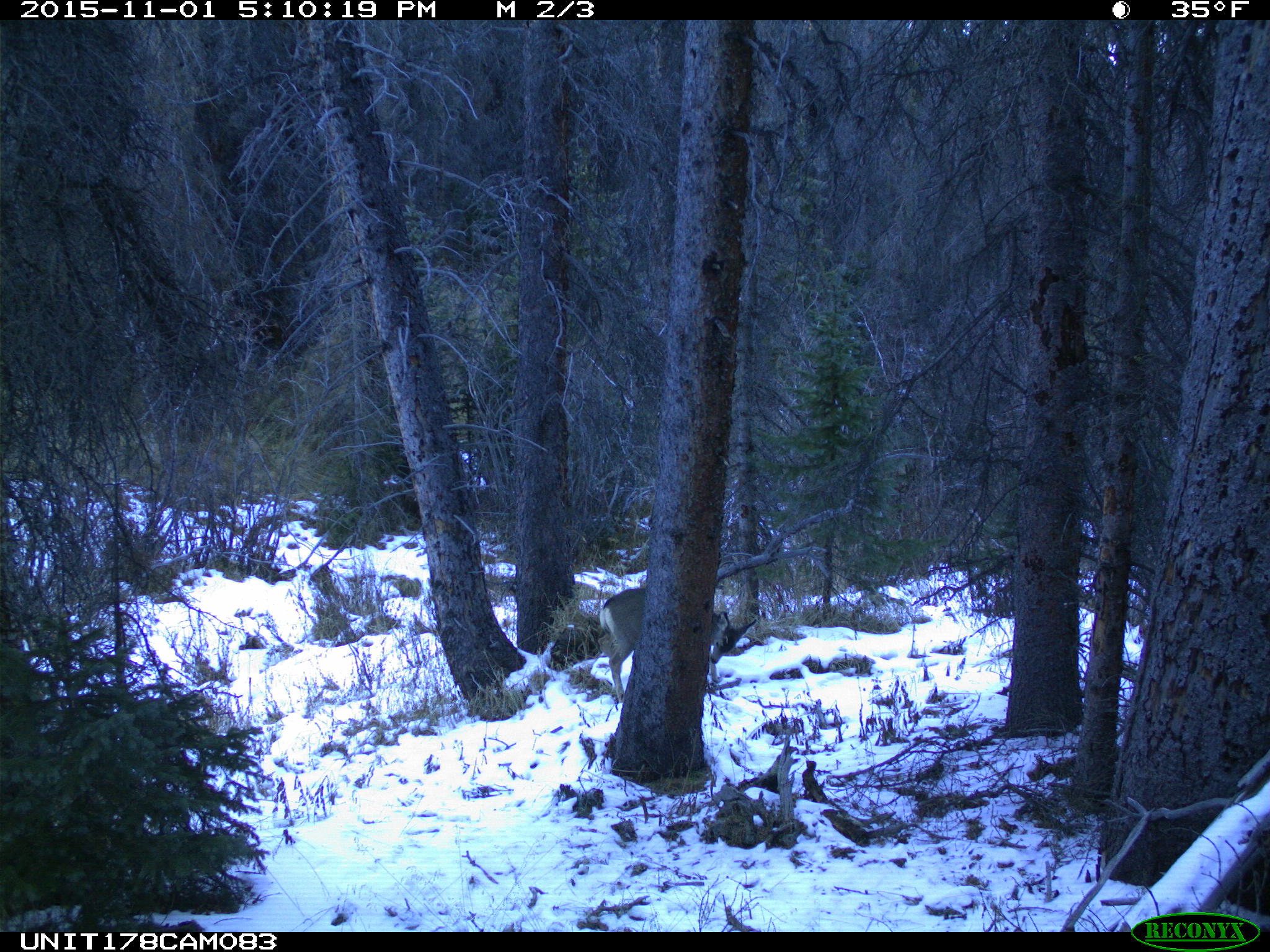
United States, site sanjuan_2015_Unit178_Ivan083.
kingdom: Animalia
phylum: Chordata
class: Mammalia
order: Artiodactyla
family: Cervidae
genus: Odocoileus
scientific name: Odocoileus hemionus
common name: mule deer